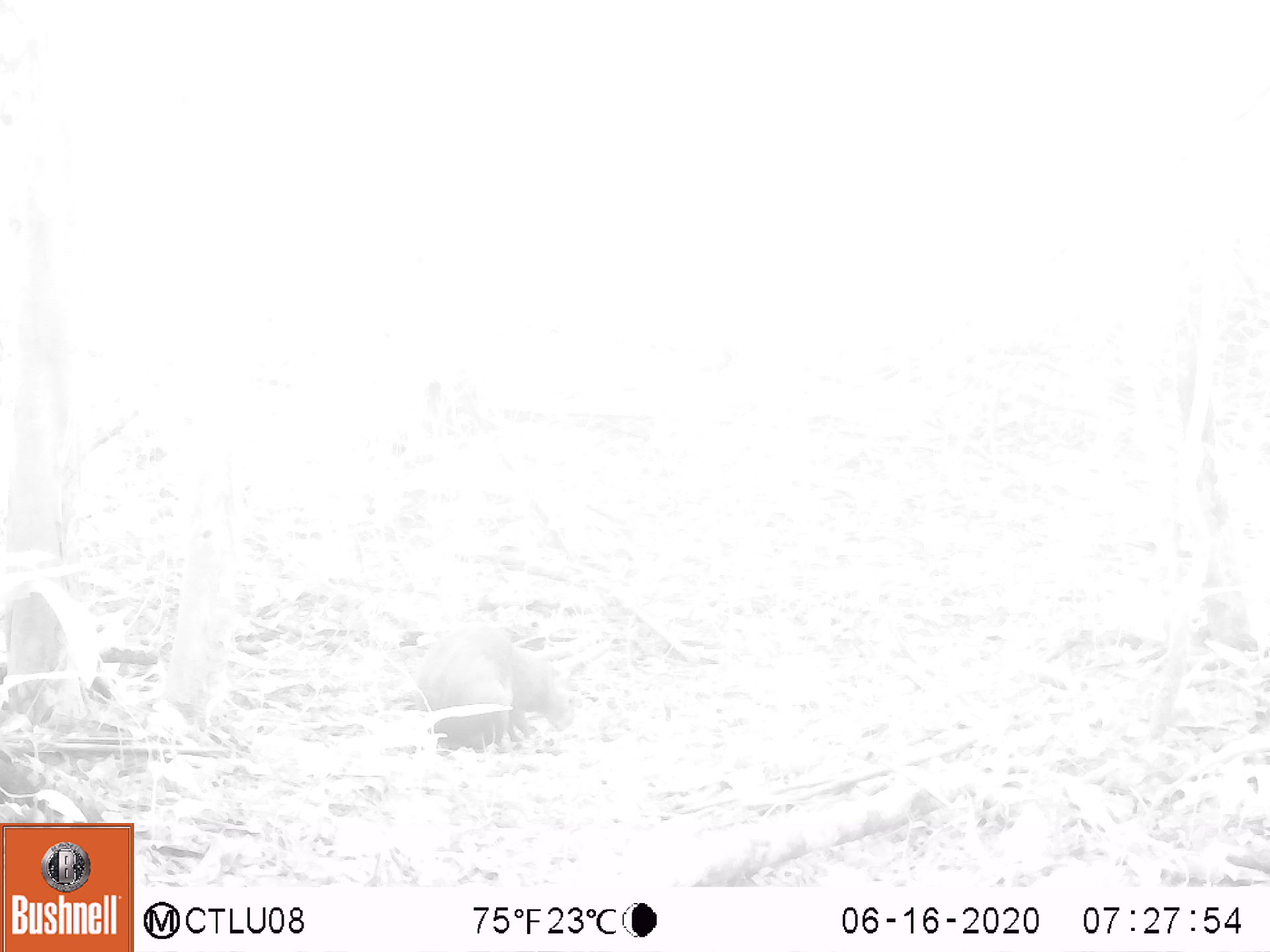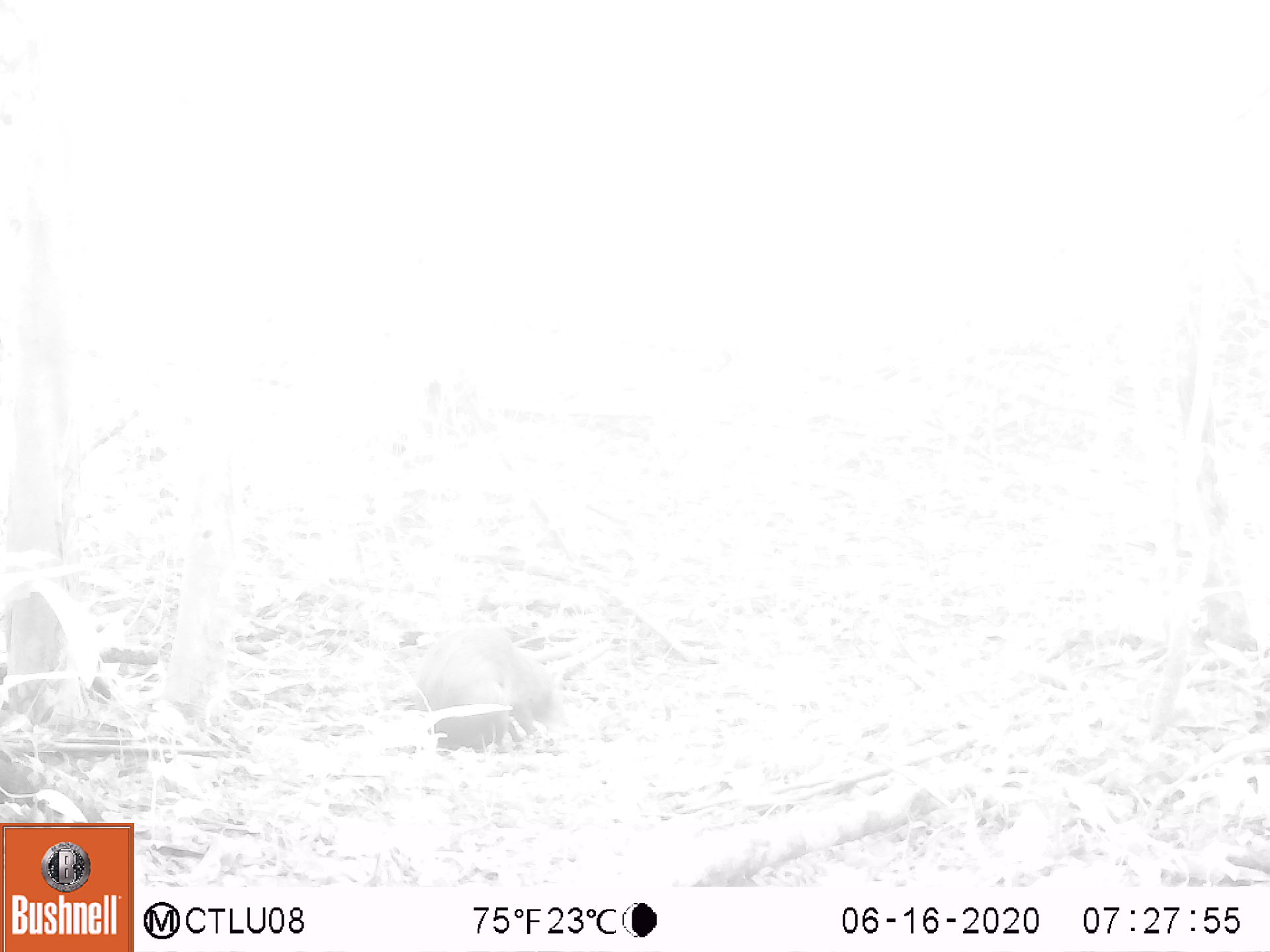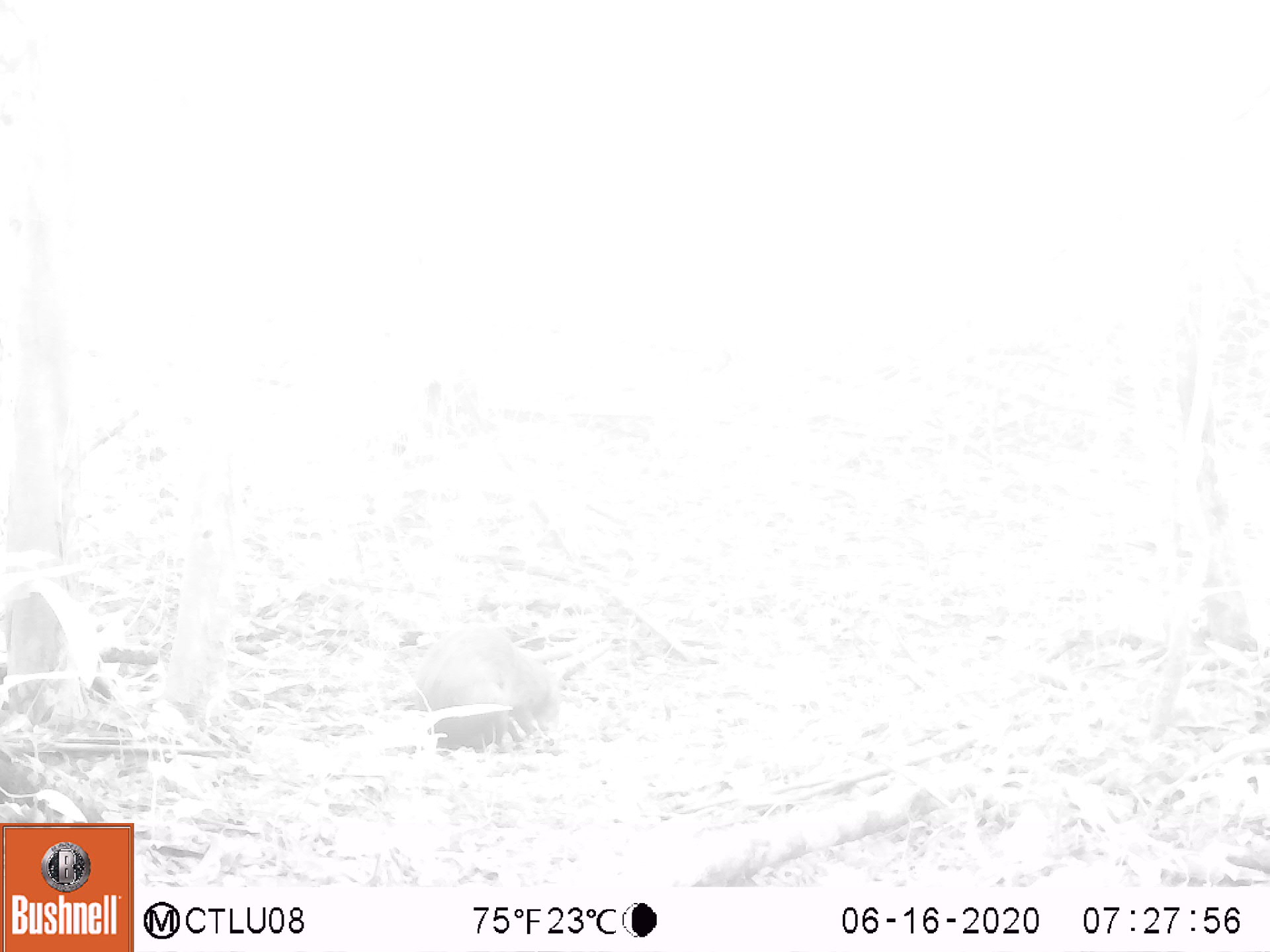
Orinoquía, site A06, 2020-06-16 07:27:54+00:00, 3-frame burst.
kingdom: Animalia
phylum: Chordata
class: Mammalia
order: Rodentia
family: Dasyproctidae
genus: Dasyprocta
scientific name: Dasyprocta fuliginosa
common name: black agouti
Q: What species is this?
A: Black agouti (Dasyprocta fuliginosa).